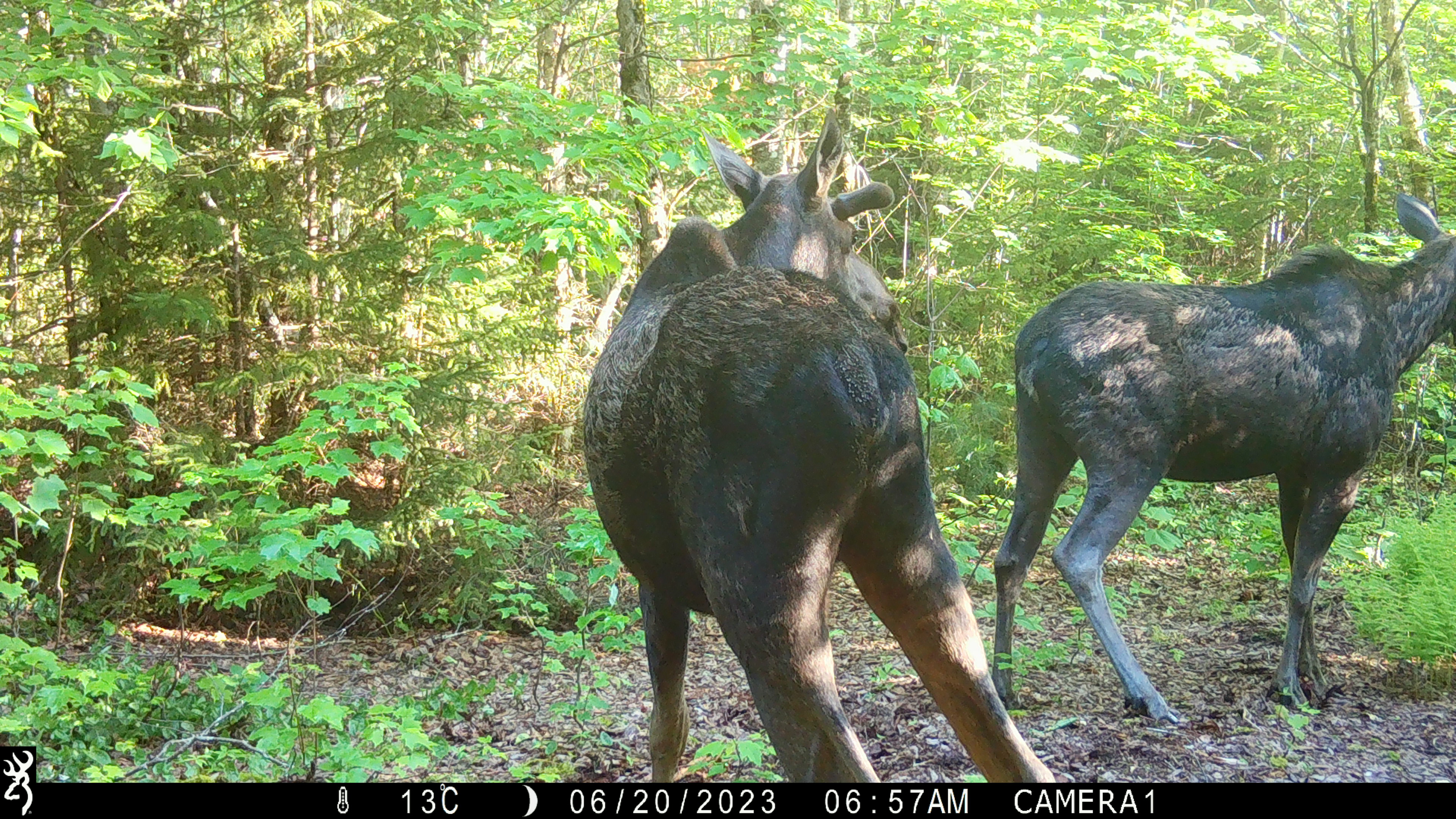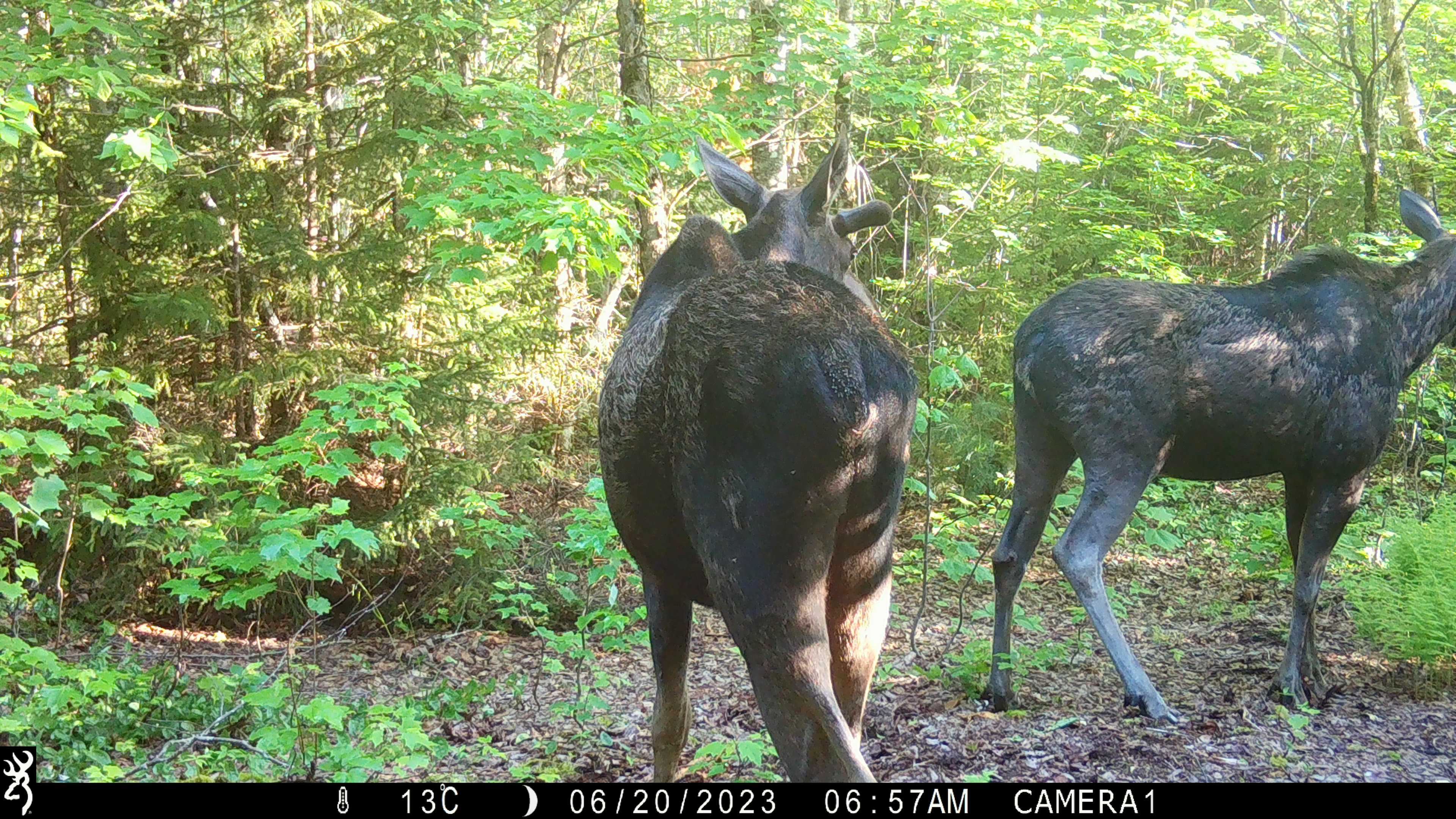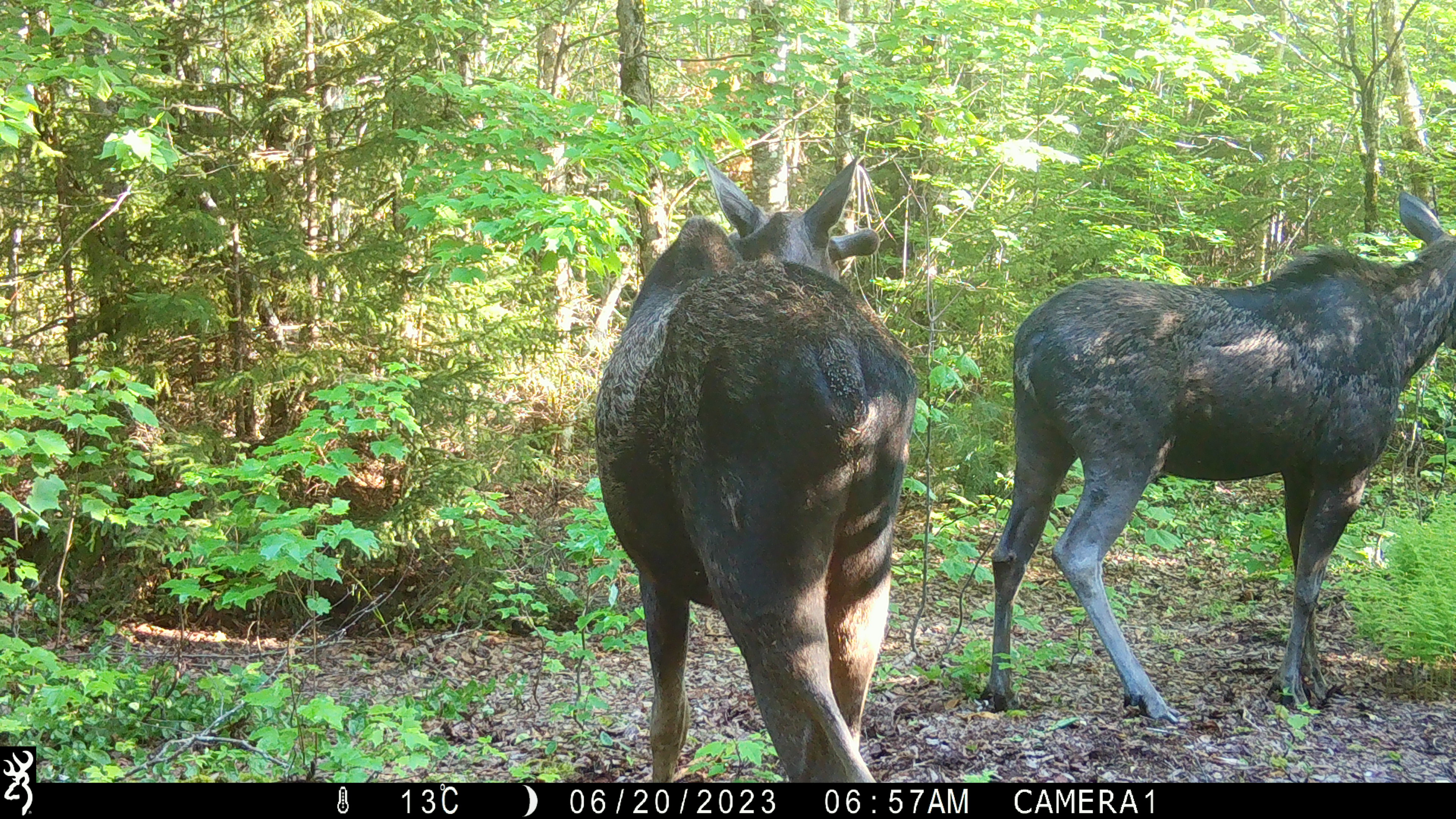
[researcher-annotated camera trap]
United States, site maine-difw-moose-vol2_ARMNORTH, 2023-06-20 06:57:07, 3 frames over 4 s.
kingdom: Animalia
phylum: Chordata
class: Mammalia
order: Artiodactyla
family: Cervidae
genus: Alces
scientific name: Alces alces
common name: moose